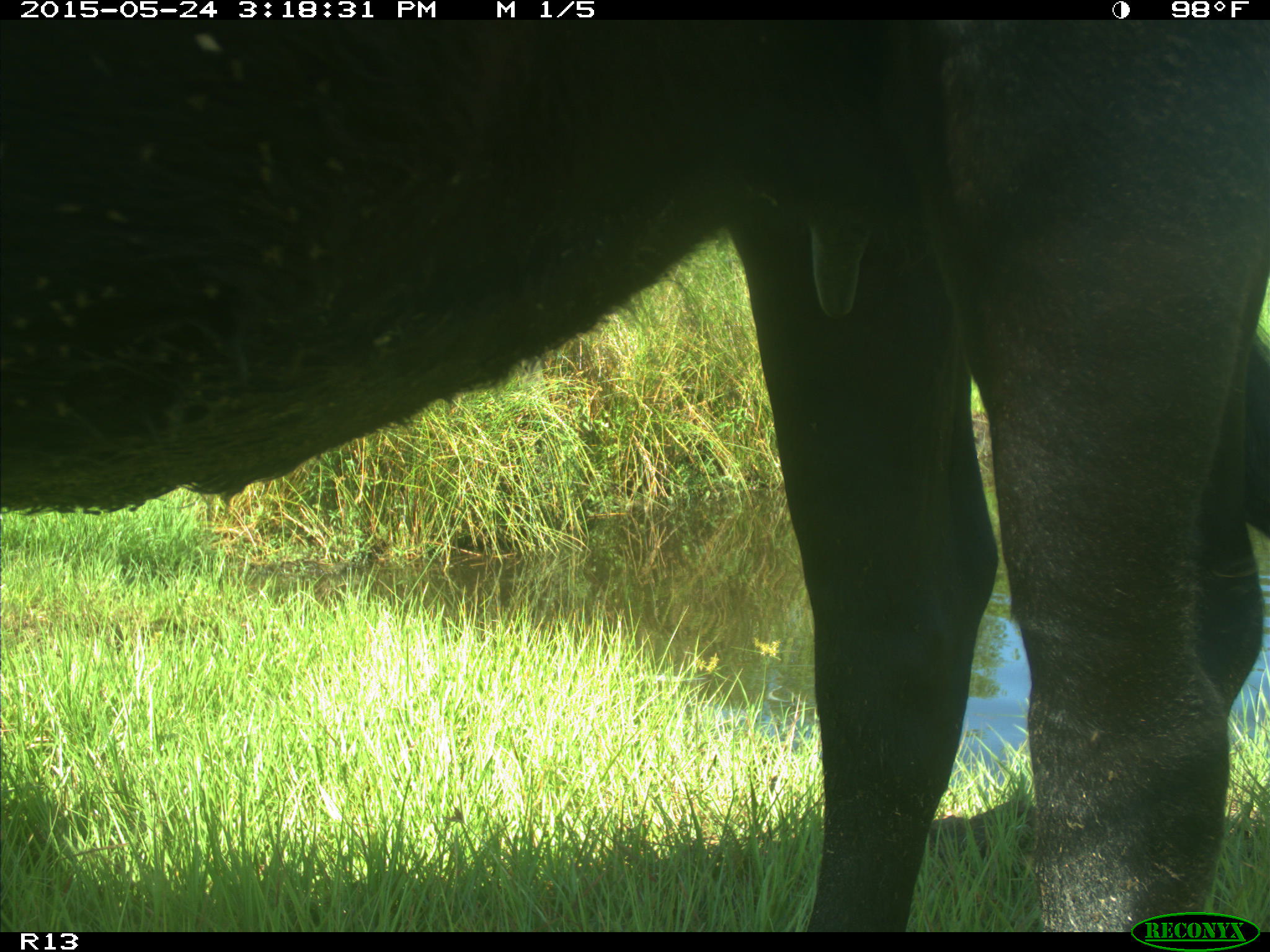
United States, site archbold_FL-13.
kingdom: Animalia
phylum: Chordata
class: Mammalia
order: Artiodactyla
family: Bovidae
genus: Bos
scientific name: Bos taurus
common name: domestic cow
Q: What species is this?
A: Bos taurus (domestic cow).